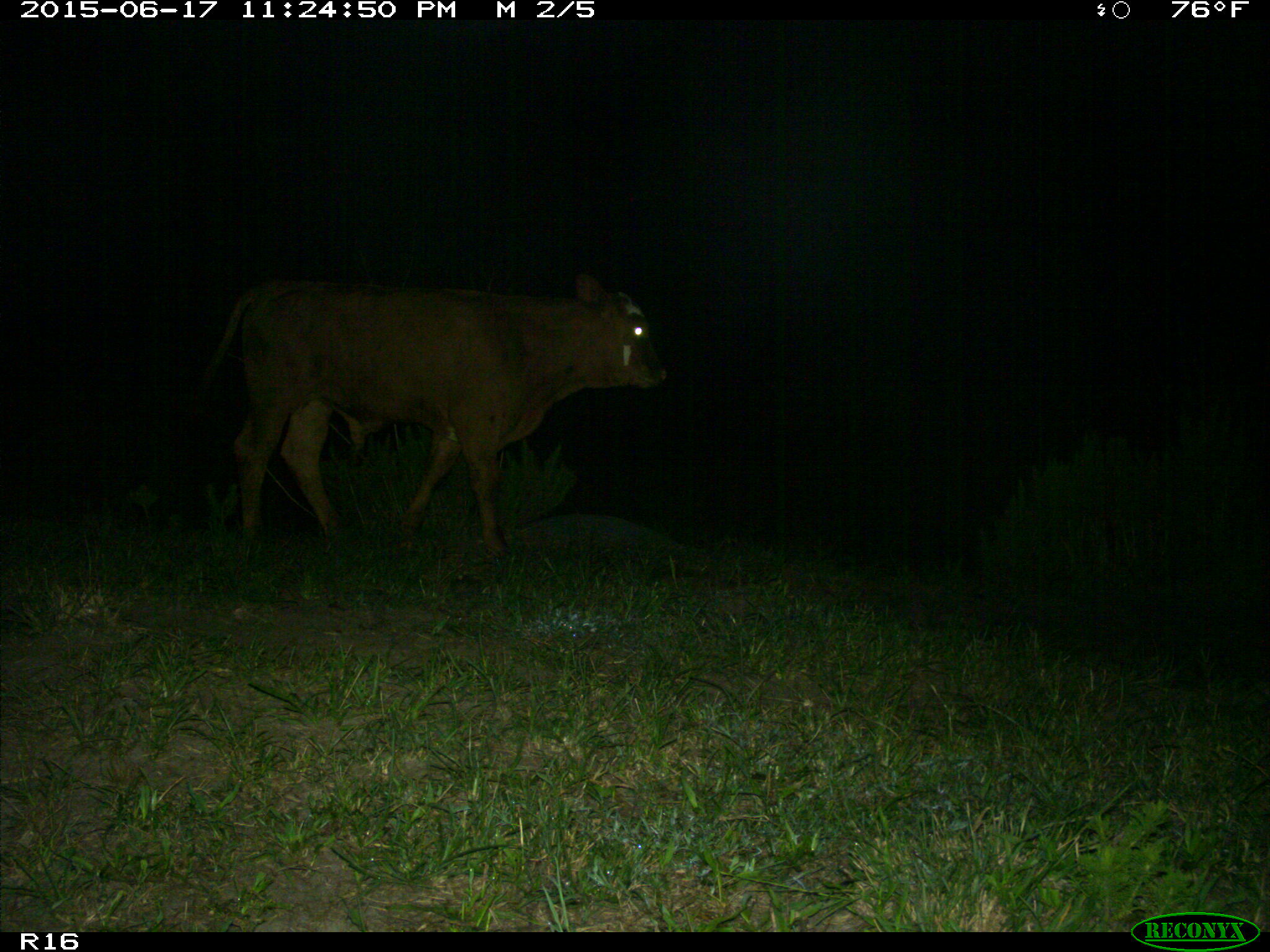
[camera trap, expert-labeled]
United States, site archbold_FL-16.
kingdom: Animalia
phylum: Chordata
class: Mammalia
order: Artiodactyla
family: Bovidae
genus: Bos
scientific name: Bos taurus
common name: domestic cow